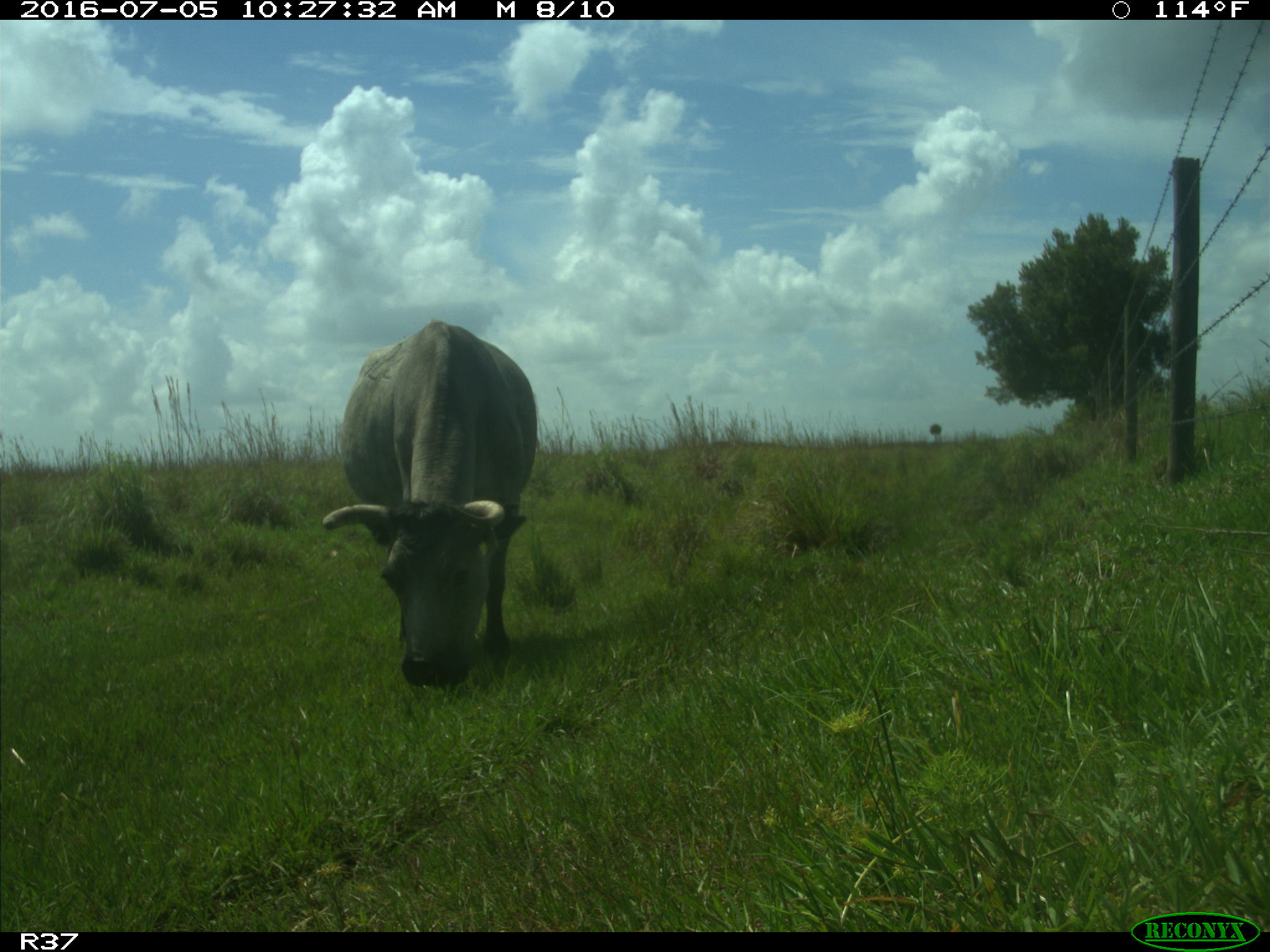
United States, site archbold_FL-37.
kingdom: Animalia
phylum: Chordata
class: Mammalia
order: Artiodactyla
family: Bovidae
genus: Bos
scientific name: Bos taurus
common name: domestic cow